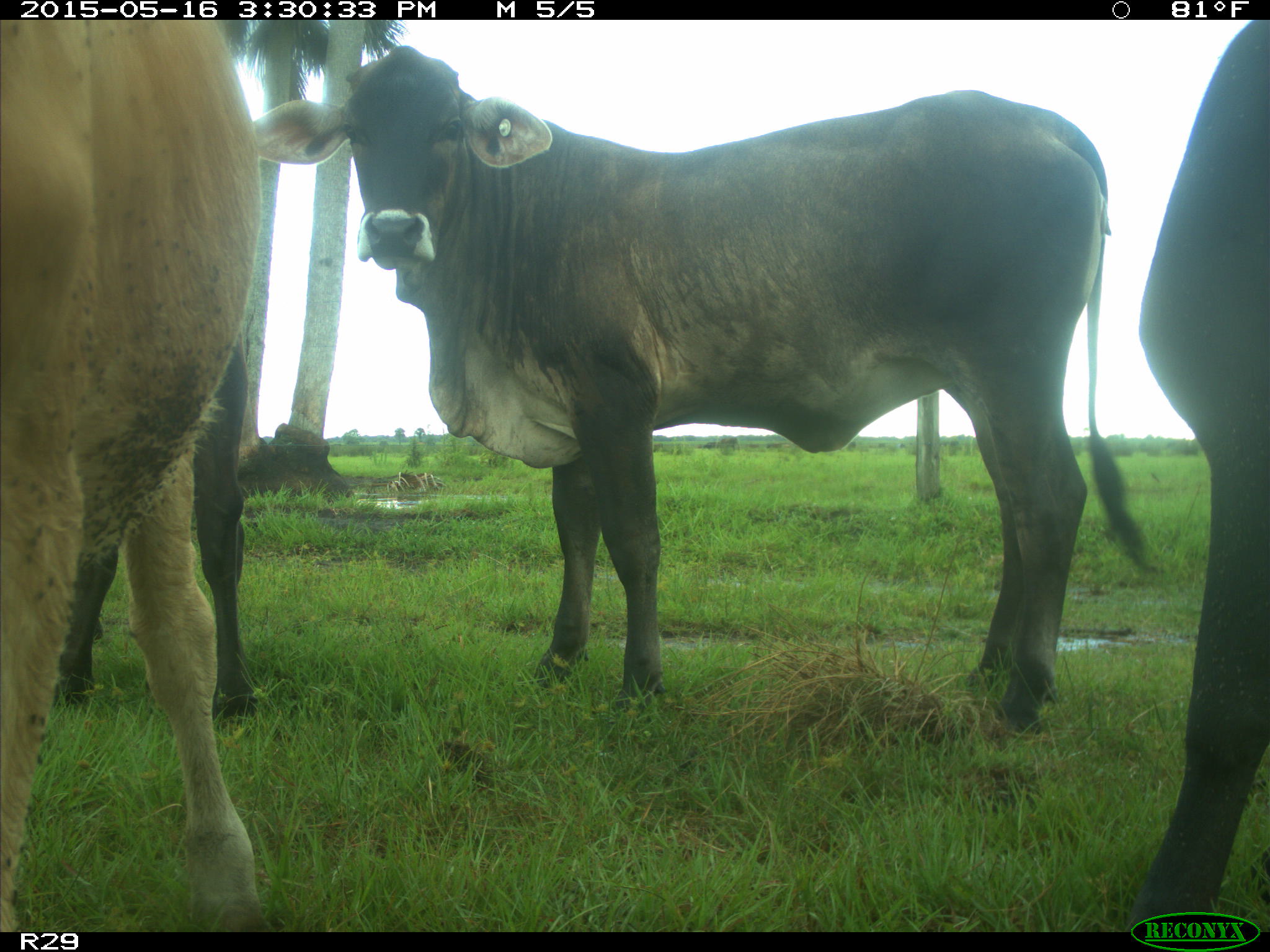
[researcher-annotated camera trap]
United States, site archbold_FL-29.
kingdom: Animalia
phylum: Chordata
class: Mammalia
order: Artiodactyla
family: Bovidae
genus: Bos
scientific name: Bos taurus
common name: domestic cow